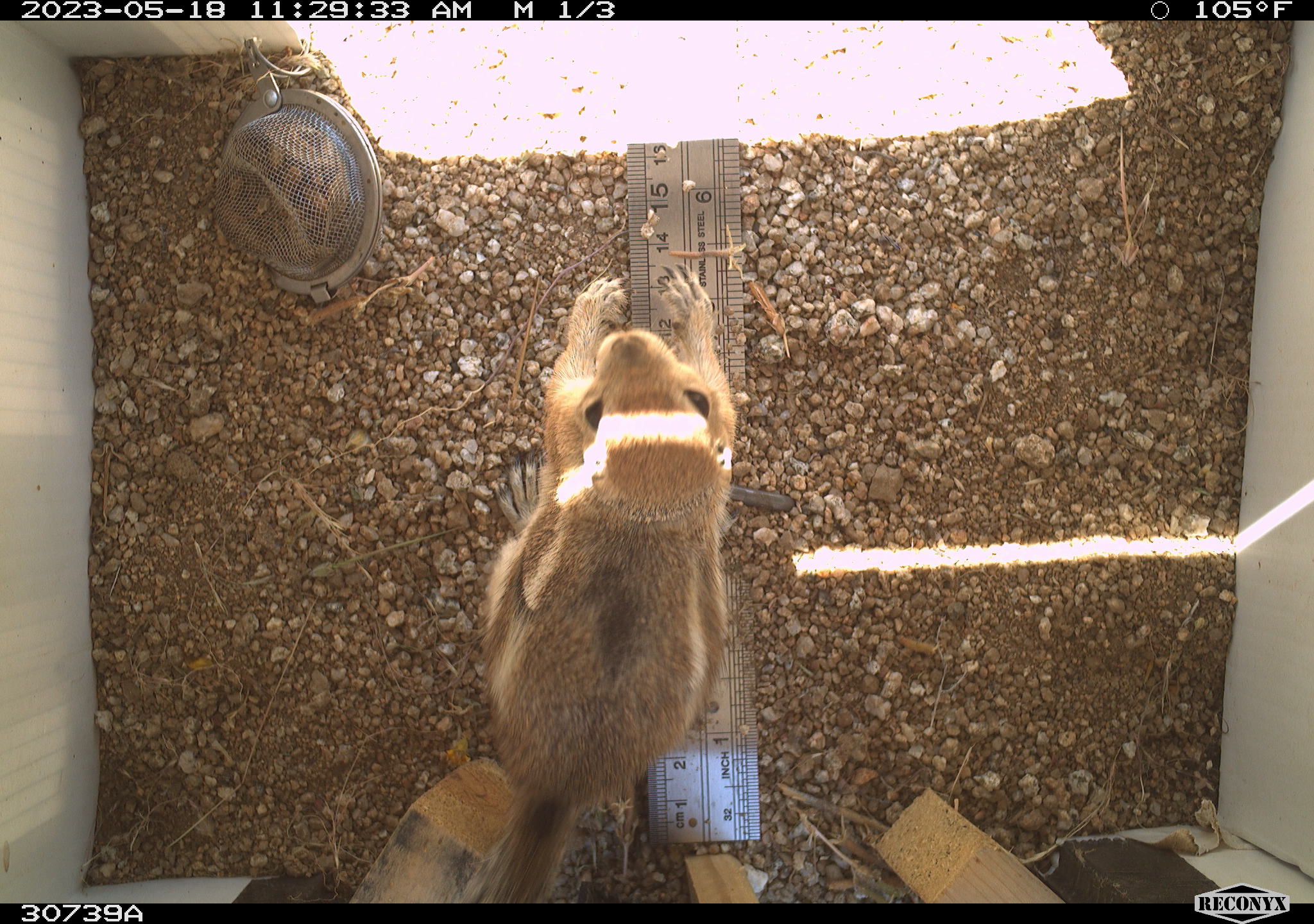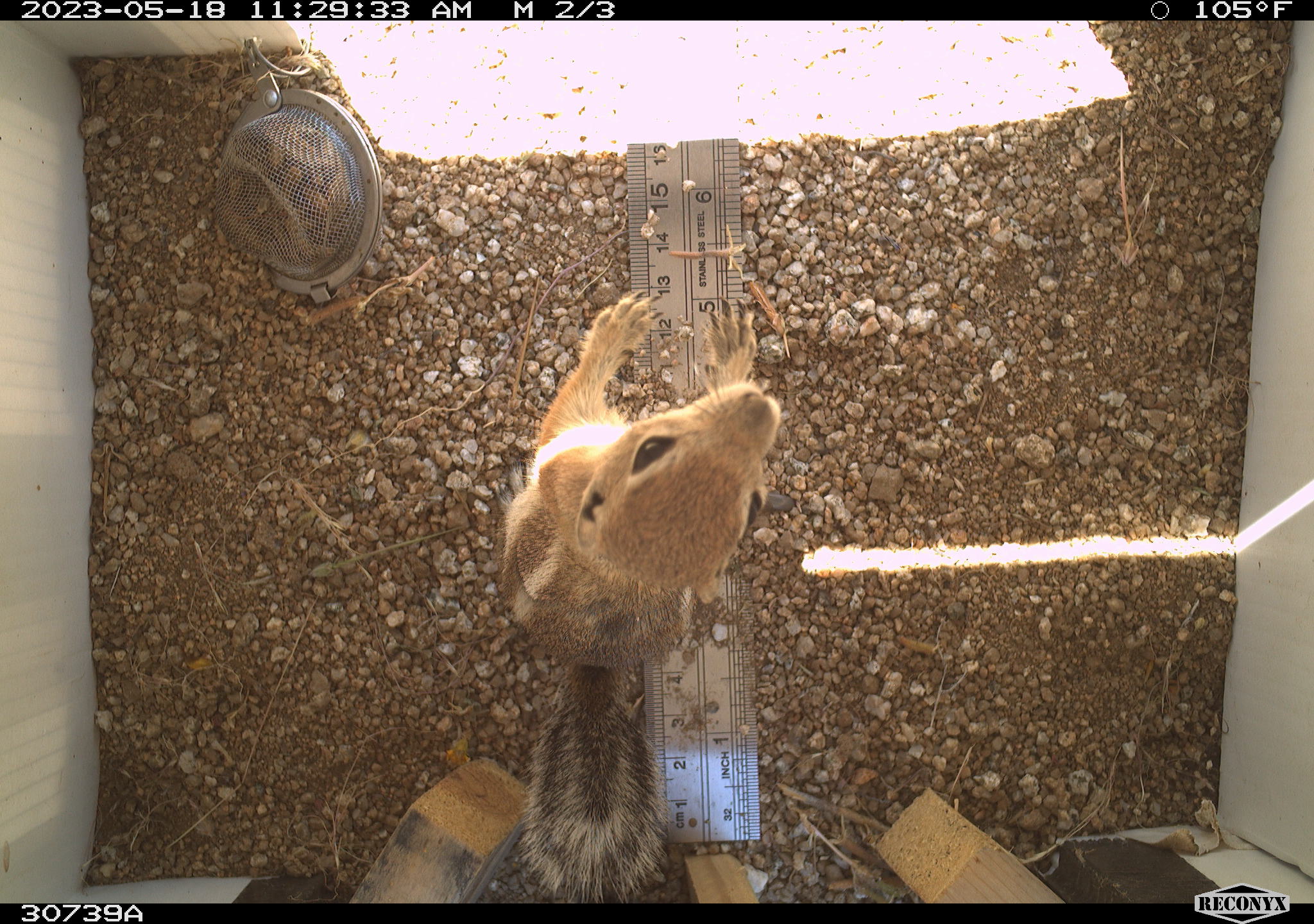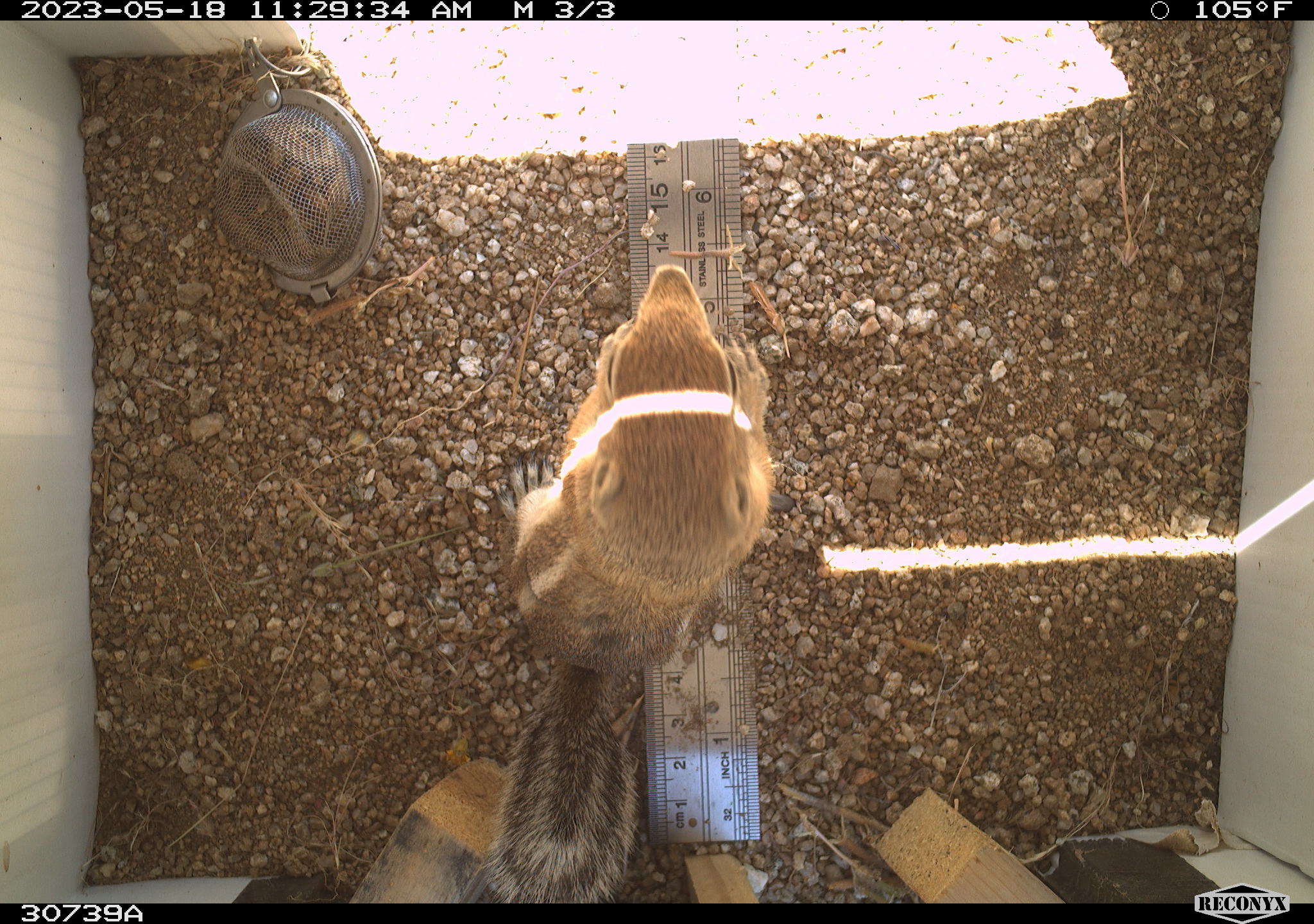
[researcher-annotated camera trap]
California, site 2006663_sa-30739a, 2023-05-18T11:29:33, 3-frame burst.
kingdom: Animalia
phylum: Chordata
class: Mammalia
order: Rodentia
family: Sciuridae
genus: Ammospermophilus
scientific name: Ammospermophilus leucurus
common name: white-tailed antelope squirrel